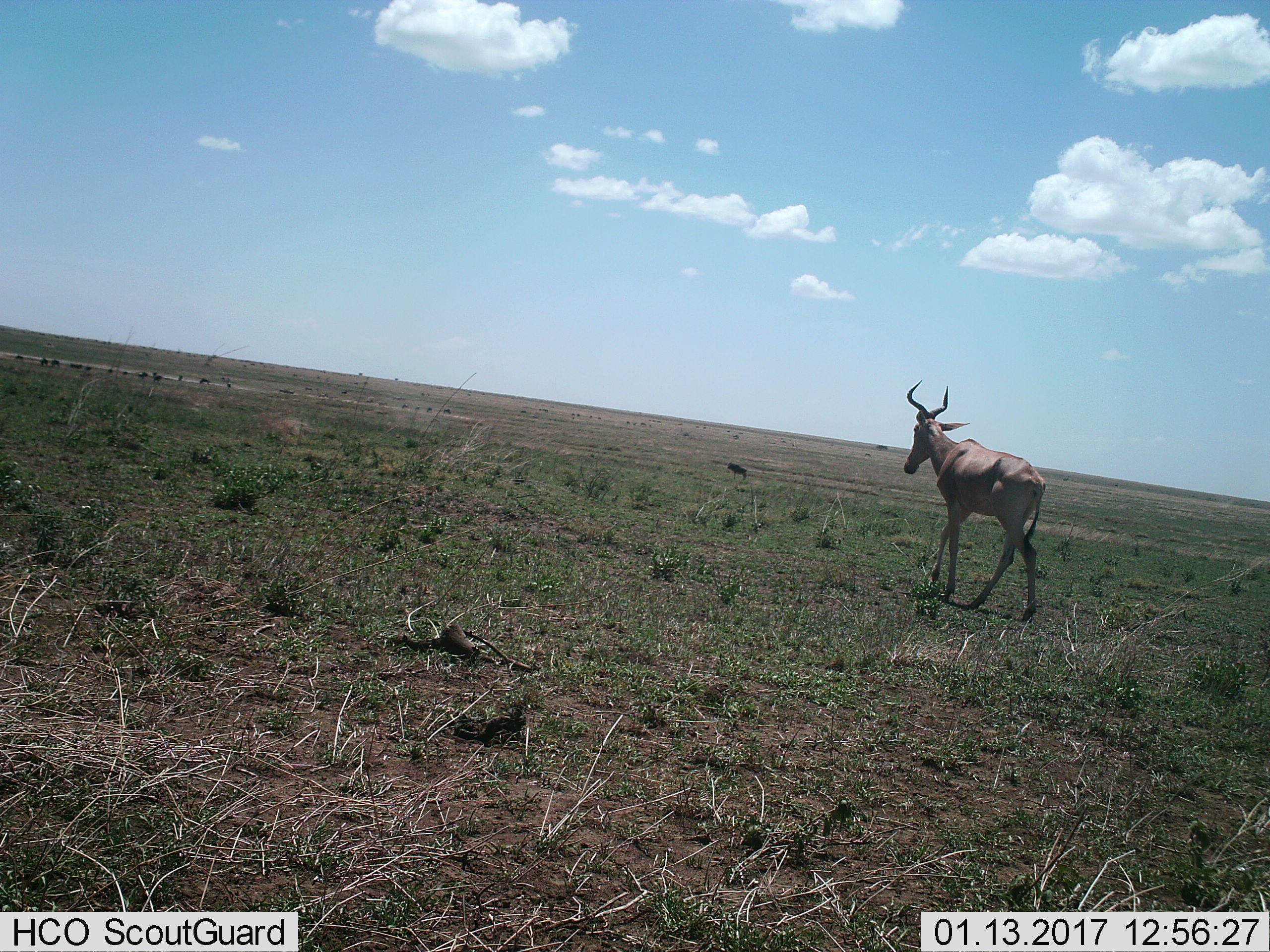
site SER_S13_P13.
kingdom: Animalia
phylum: Chordata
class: Mammalia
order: Artiodactyla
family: Bovidae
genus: Alcelaphus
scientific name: Alcelaphus buselaphus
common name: hartebeest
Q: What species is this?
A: Hartebeest (Alcelaphus buselaphus).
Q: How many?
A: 1.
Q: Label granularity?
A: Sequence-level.